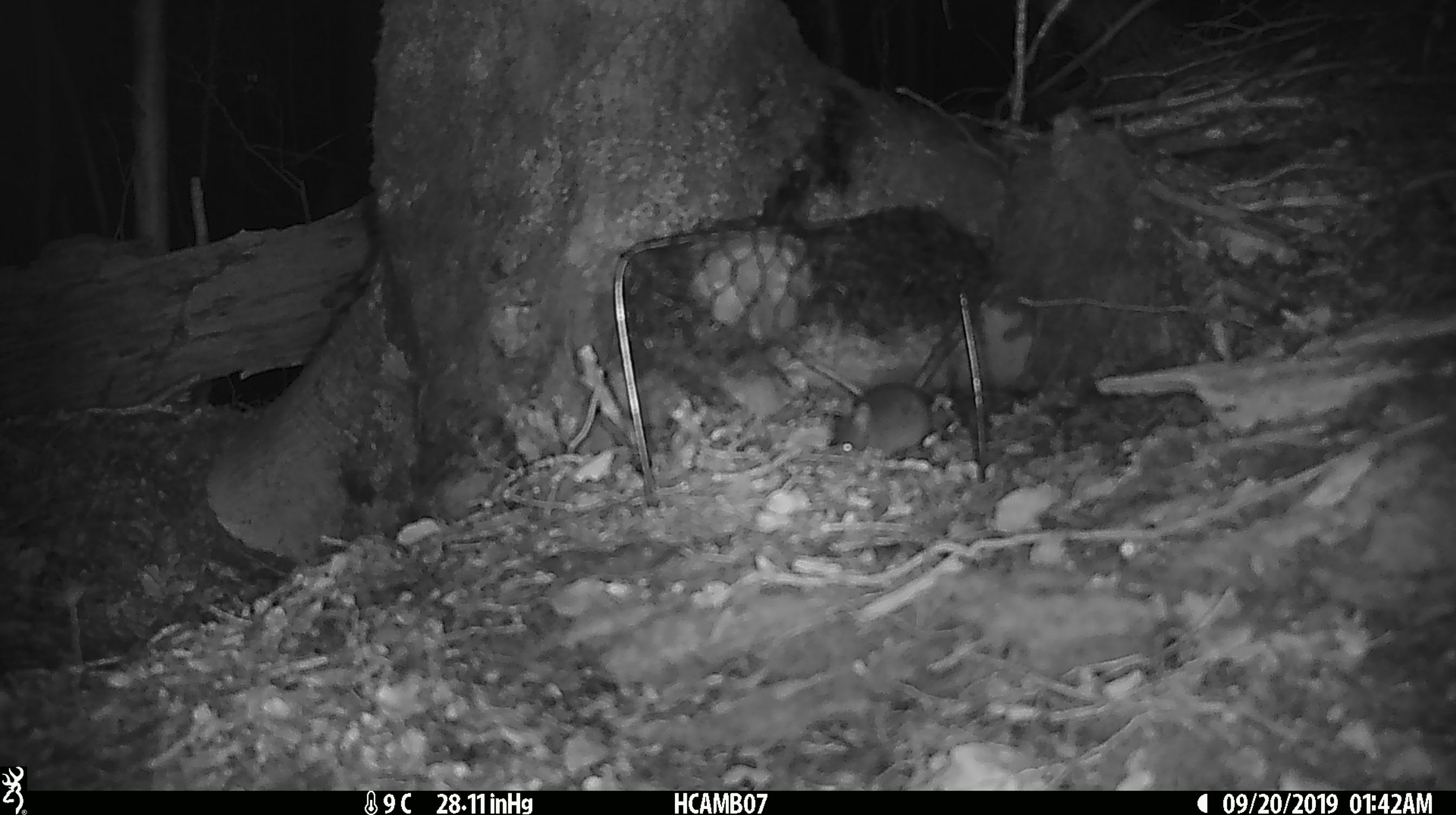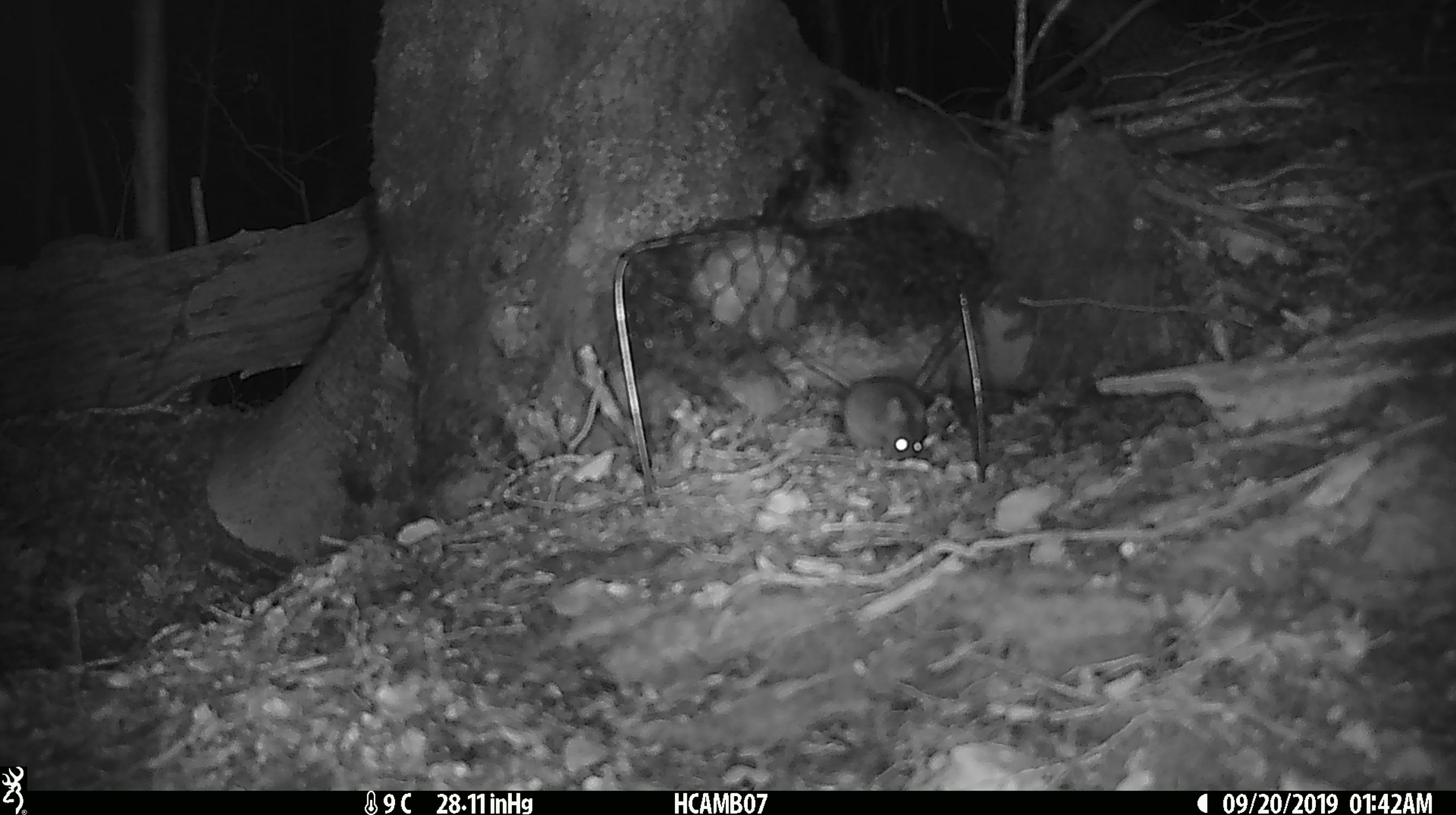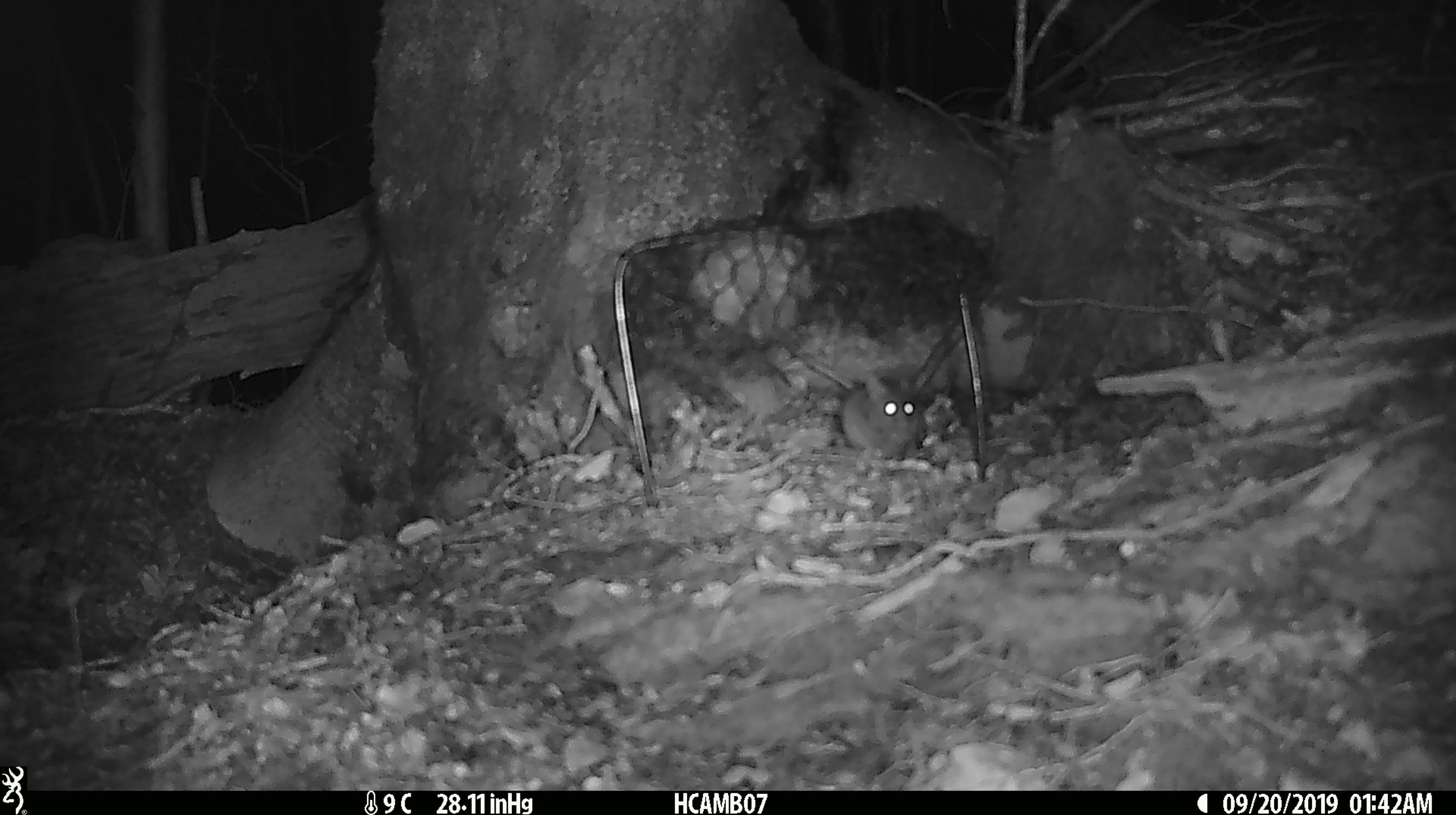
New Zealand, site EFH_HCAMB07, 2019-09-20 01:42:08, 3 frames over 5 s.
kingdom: Animalia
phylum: Chordata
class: Mammalia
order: Rodentia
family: Muridae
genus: Mus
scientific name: Mus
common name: mouse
Mouse (Mus).